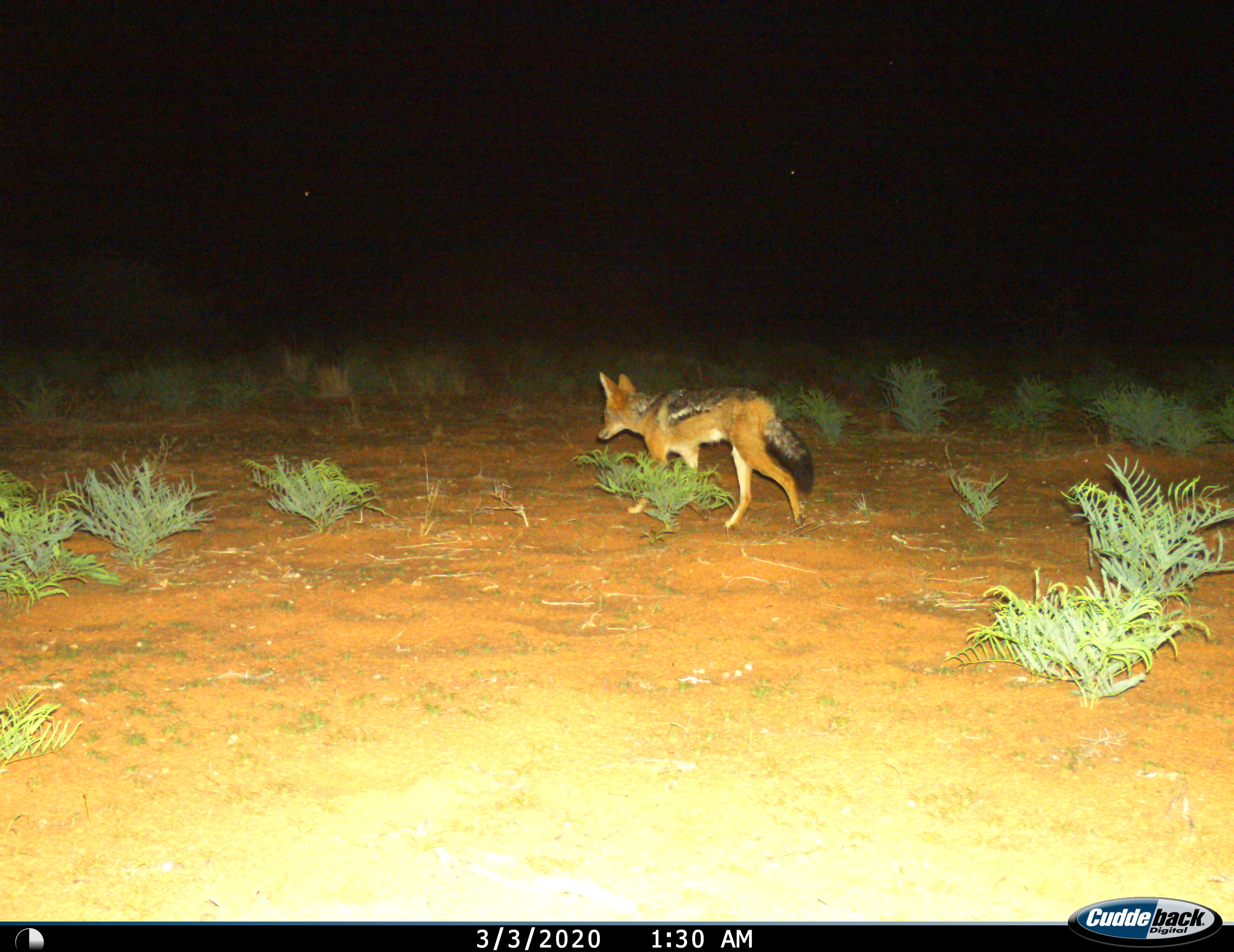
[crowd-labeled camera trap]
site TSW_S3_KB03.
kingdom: Animalia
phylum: Chordata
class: Mammalia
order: Carnivora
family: Canidae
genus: Lupulella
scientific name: Lupulella mesomelas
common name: black-backed jackal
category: jackalblackbacked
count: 1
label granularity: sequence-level